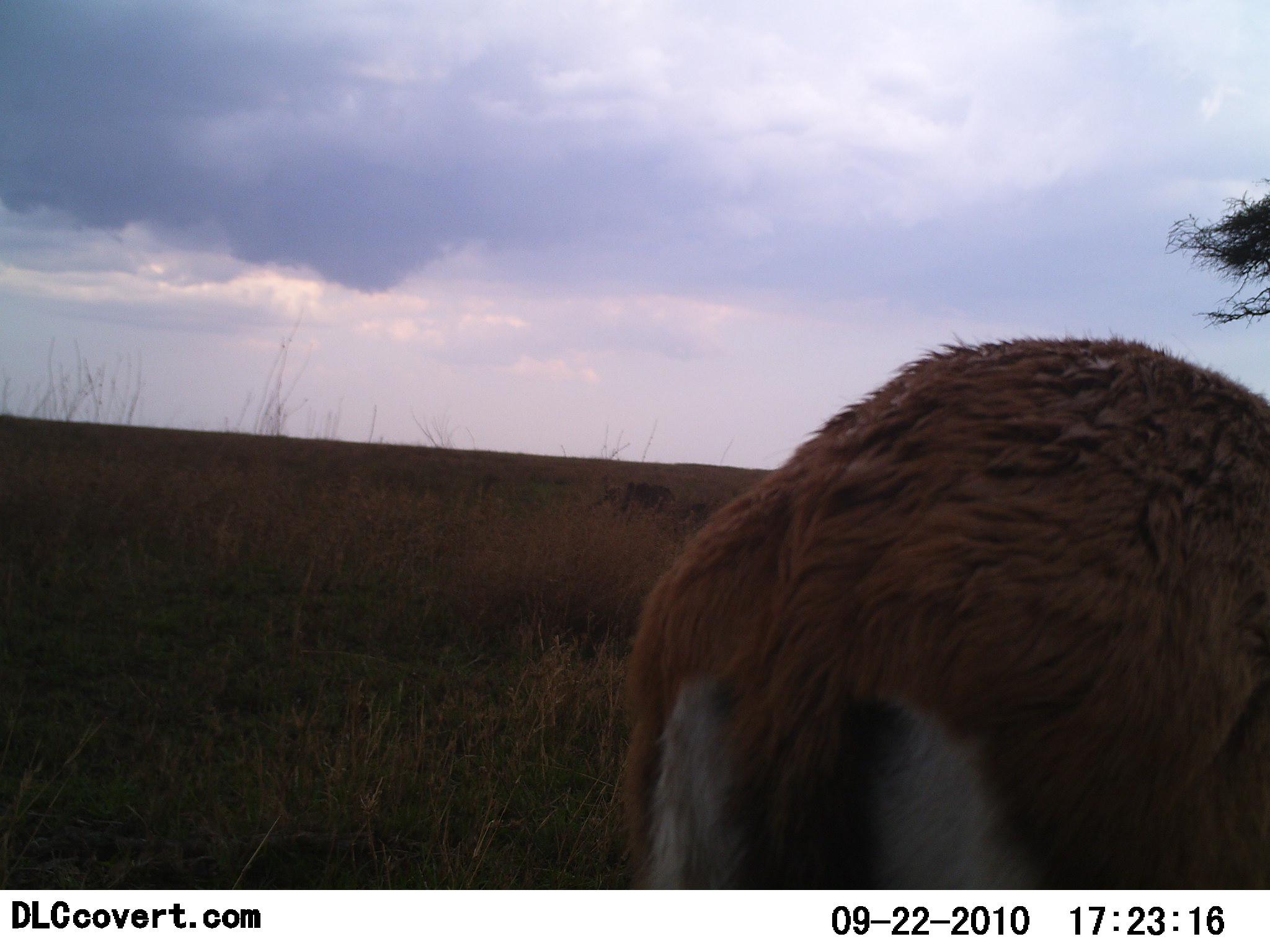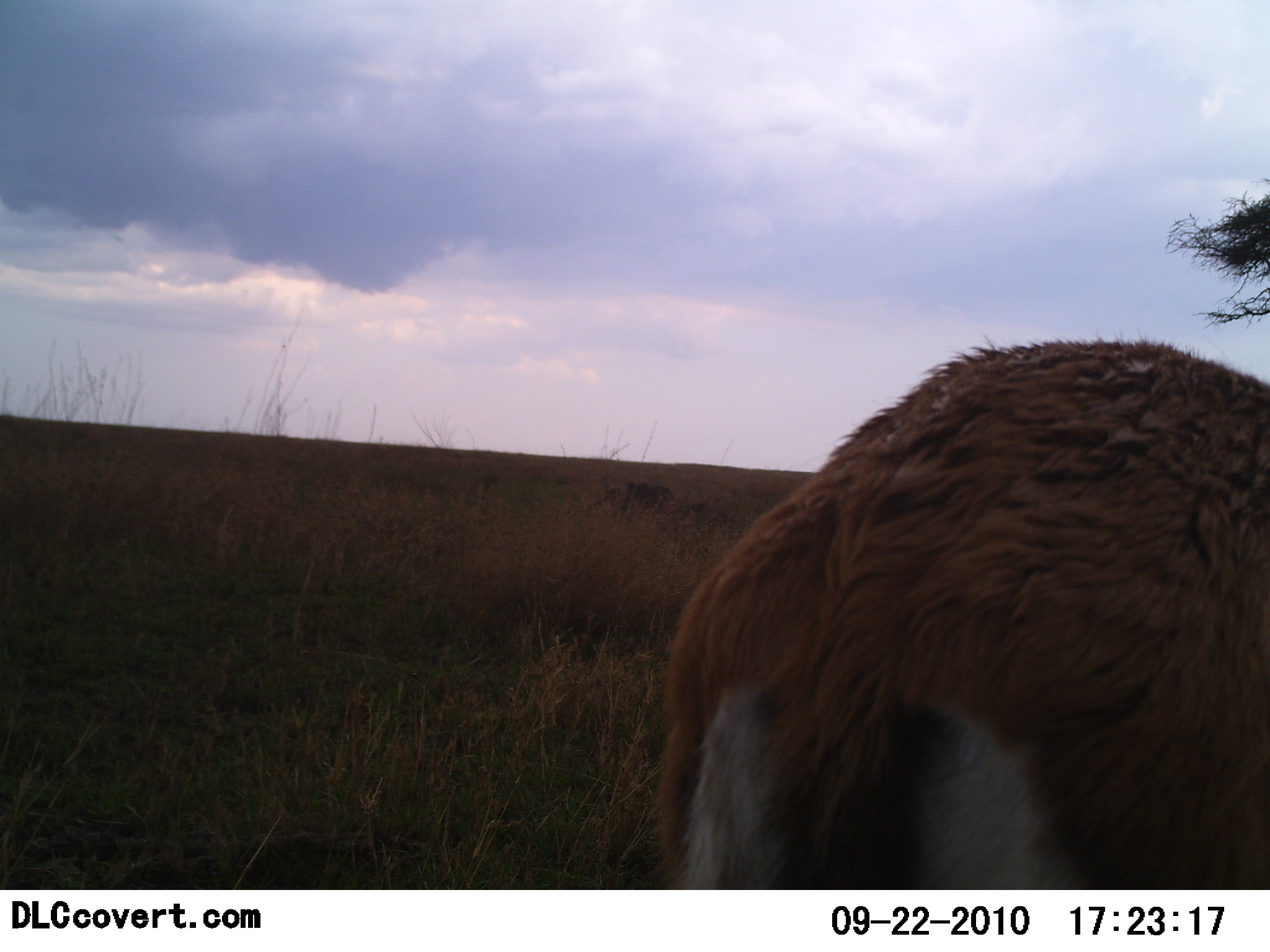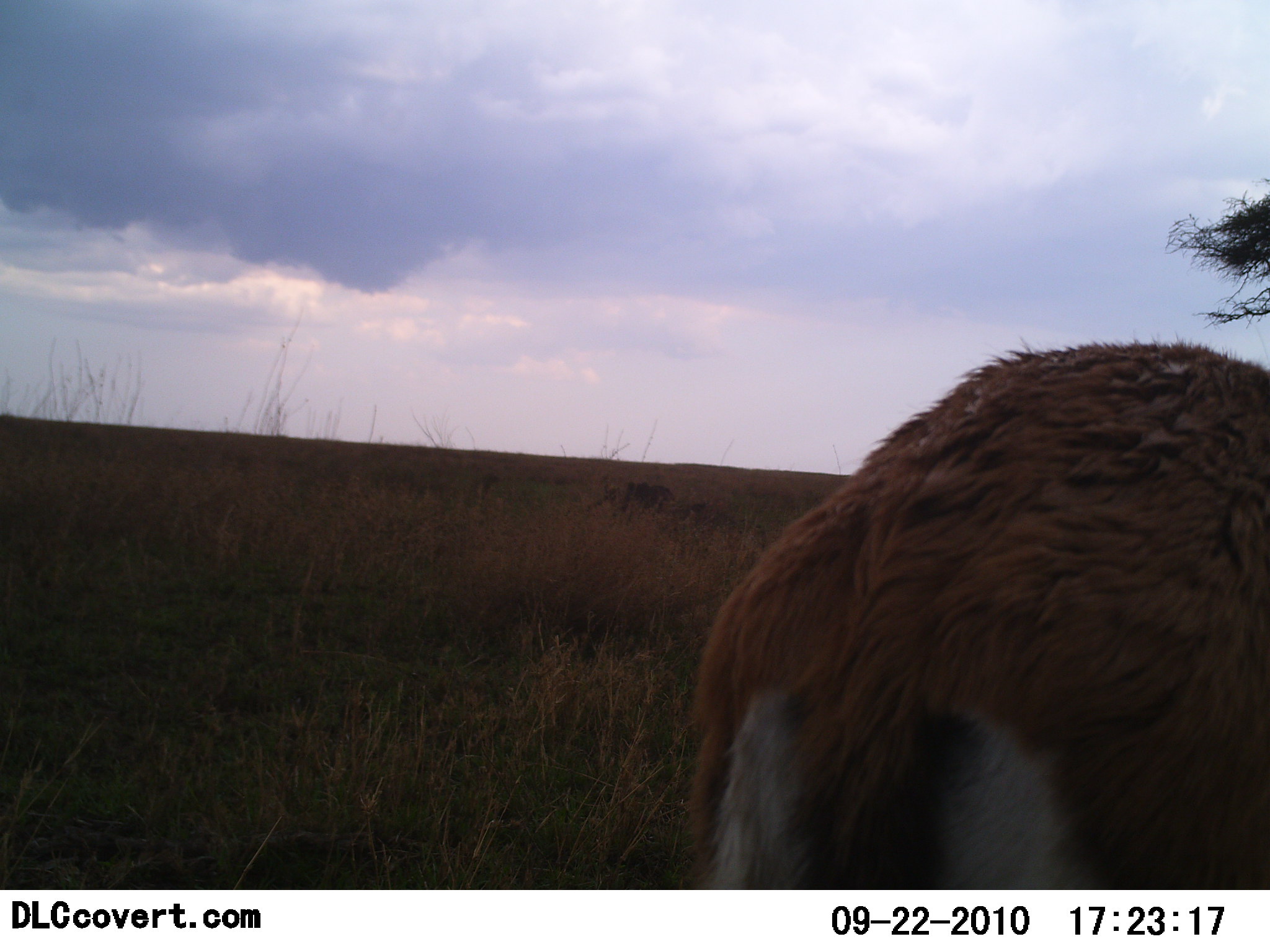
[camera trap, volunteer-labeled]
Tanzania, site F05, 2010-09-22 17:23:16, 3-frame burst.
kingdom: Animalia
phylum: Chordata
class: Mammalia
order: Artiodactyla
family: Bovidae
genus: Eudorcas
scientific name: Eudorcas thomsonii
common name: thomson's gazelle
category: gazellethomsons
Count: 1.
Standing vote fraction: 77%.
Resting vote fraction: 0%.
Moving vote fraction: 8%.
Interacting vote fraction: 0%.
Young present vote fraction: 0%.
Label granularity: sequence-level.